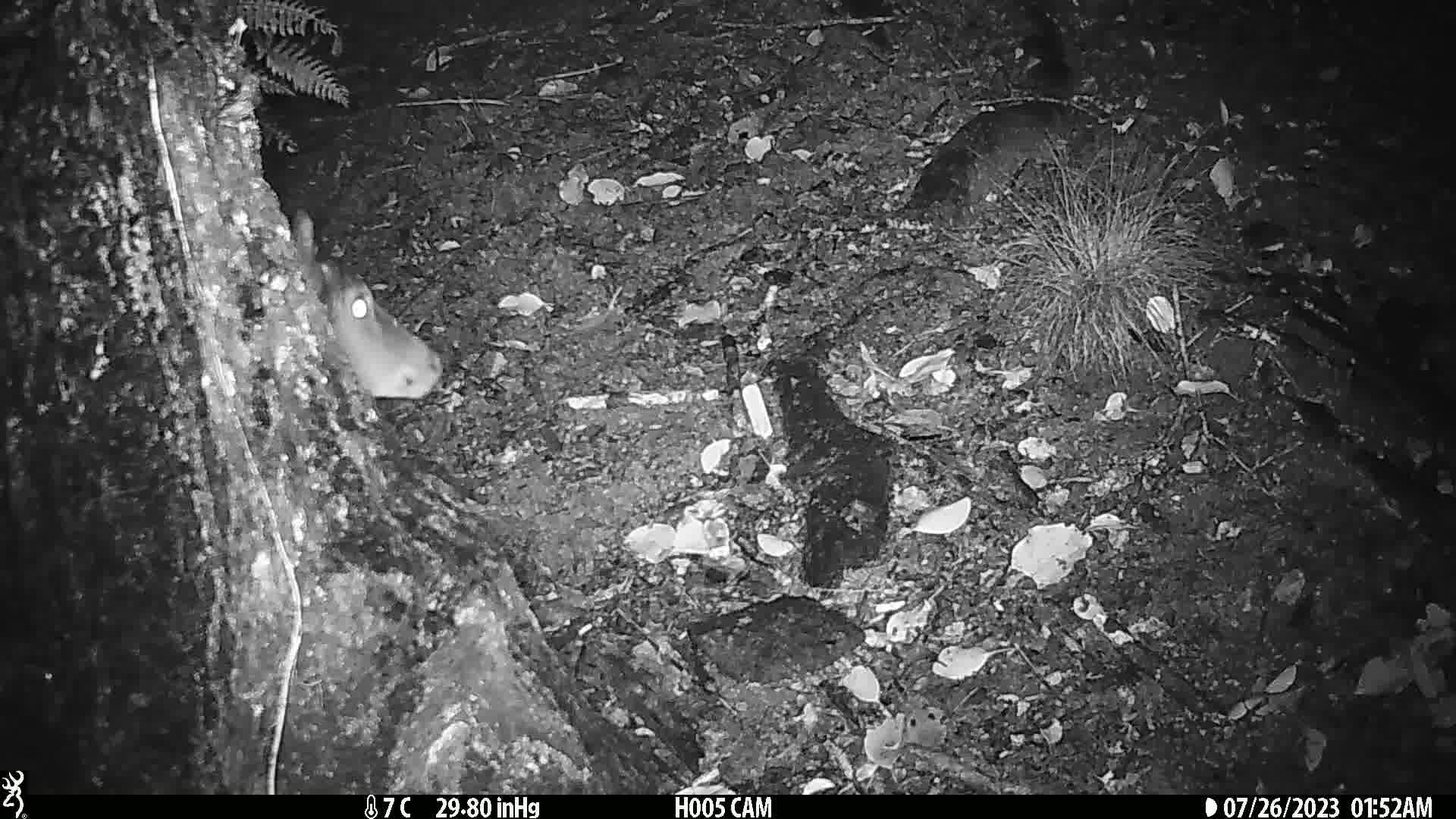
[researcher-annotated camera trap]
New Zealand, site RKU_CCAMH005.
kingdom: Animalia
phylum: Chordata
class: Mammalia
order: Artiodactyla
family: Cervidae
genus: Odocoileus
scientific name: Odocoileus virginianus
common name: white-tailed deer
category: white tailed deer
White tailed deer (white-tailed deer) (Odocoileus virginianus).